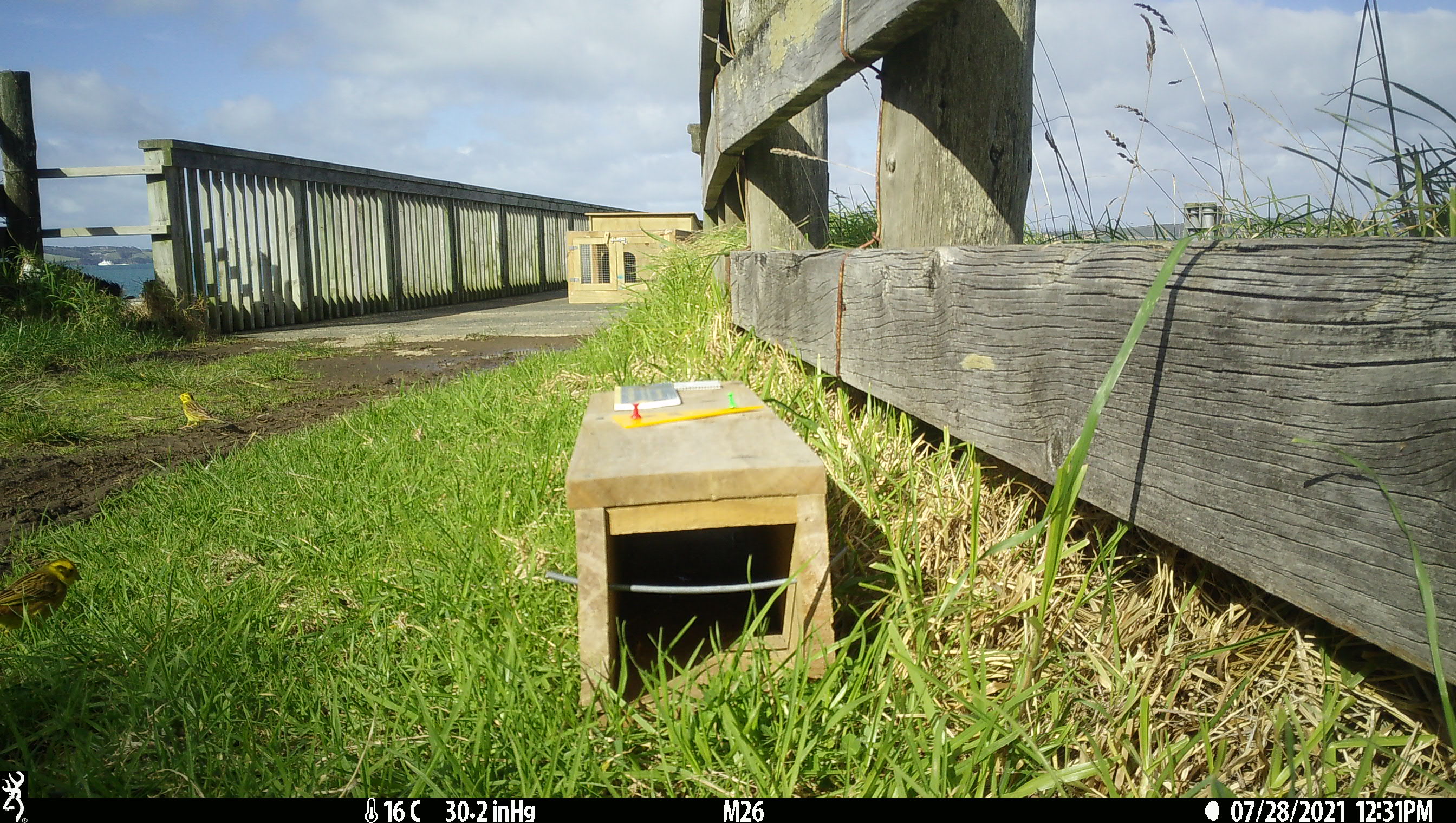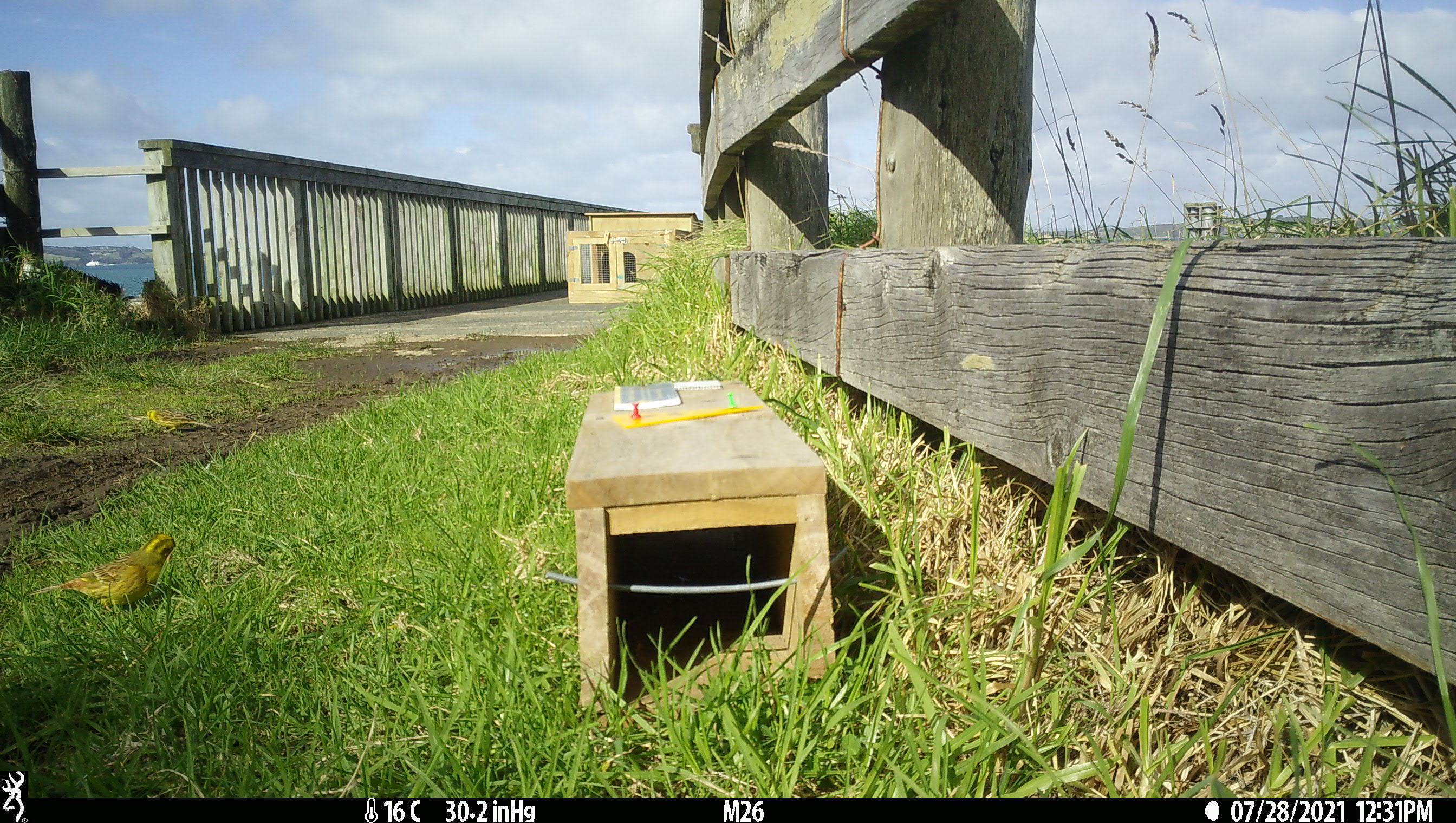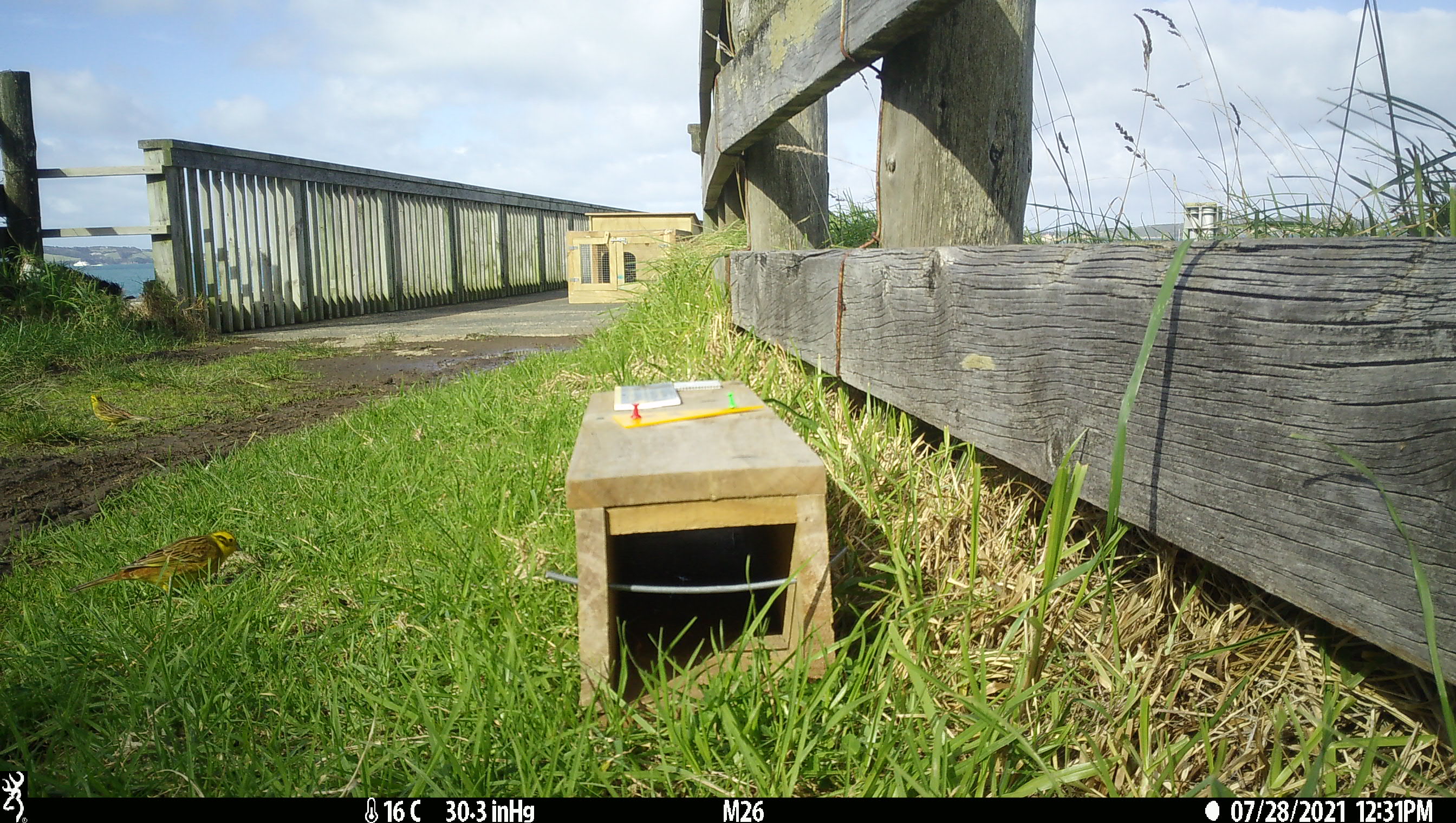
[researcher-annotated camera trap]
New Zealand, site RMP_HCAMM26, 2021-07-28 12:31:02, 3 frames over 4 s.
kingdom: Animalia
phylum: Chordata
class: Aves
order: Passeriformes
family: Emberizidae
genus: Emberiza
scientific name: Emberiza citrinella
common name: yellowhammer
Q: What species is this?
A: Yellowhammer (Emberiza citrinella).